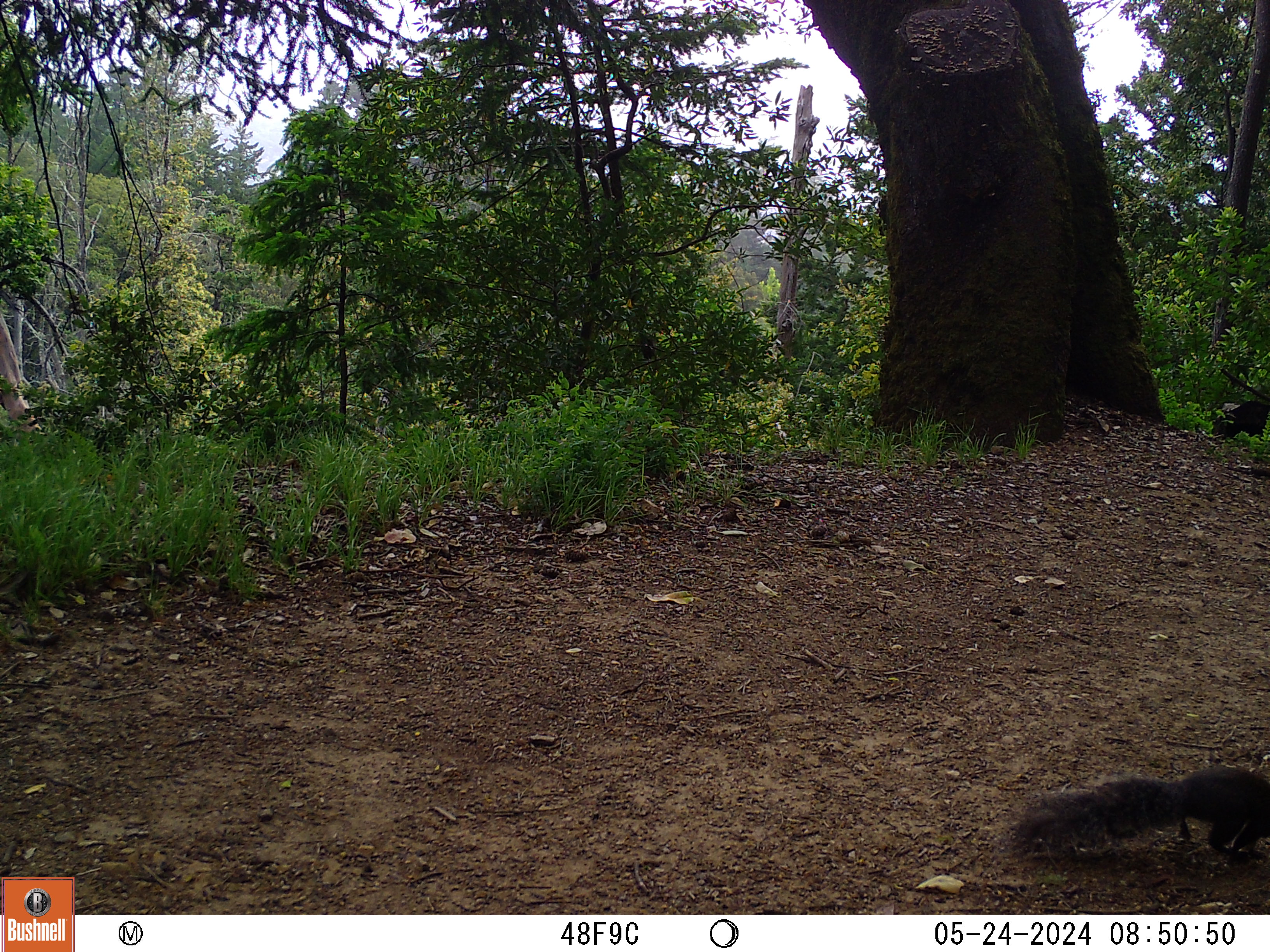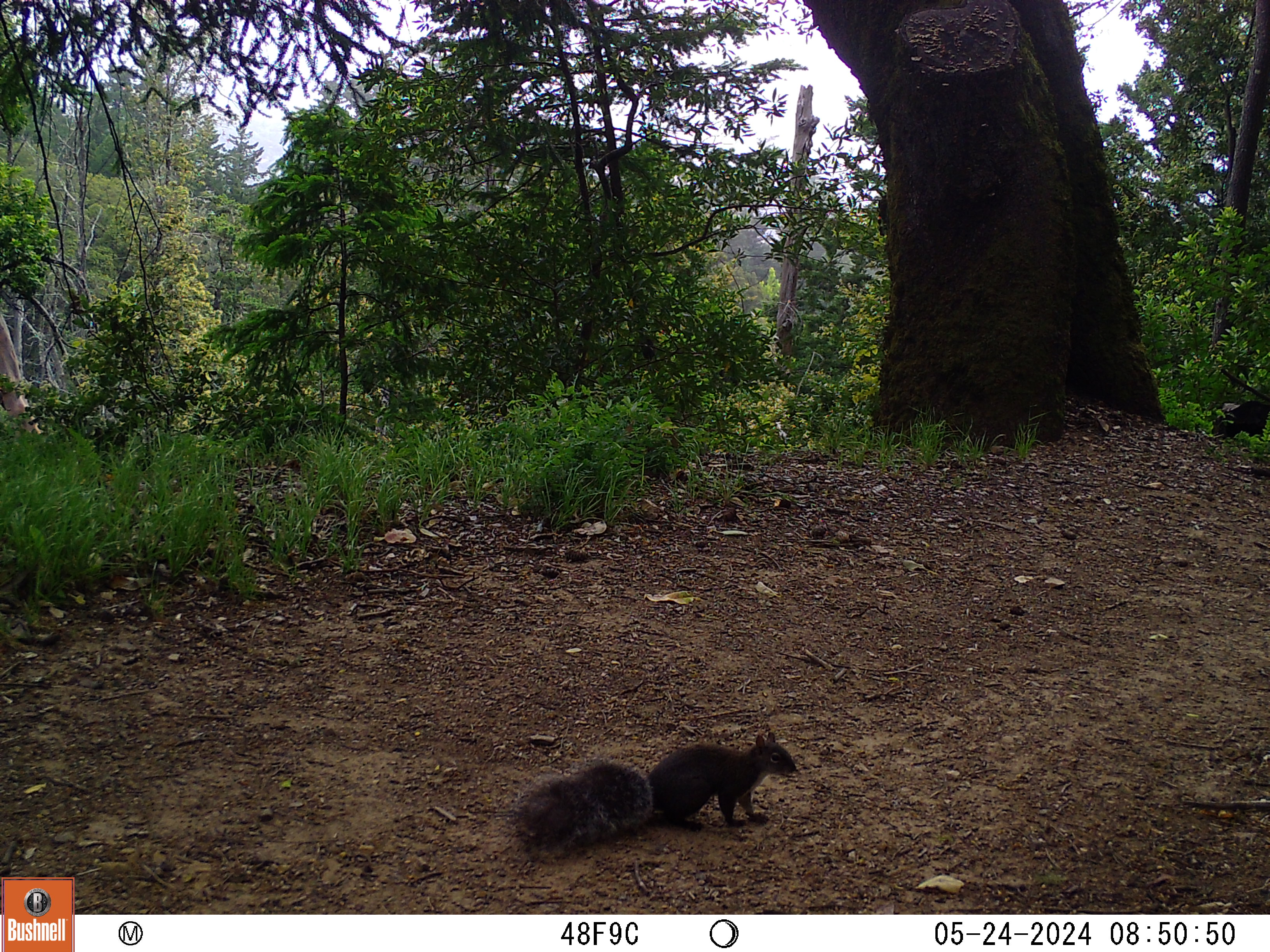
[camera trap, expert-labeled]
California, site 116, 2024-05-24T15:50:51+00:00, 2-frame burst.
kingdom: Animalia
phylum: Chordata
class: Mammalia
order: Rodentia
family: Sciuridae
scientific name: Sciuridae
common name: squirrel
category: unknown squirrel